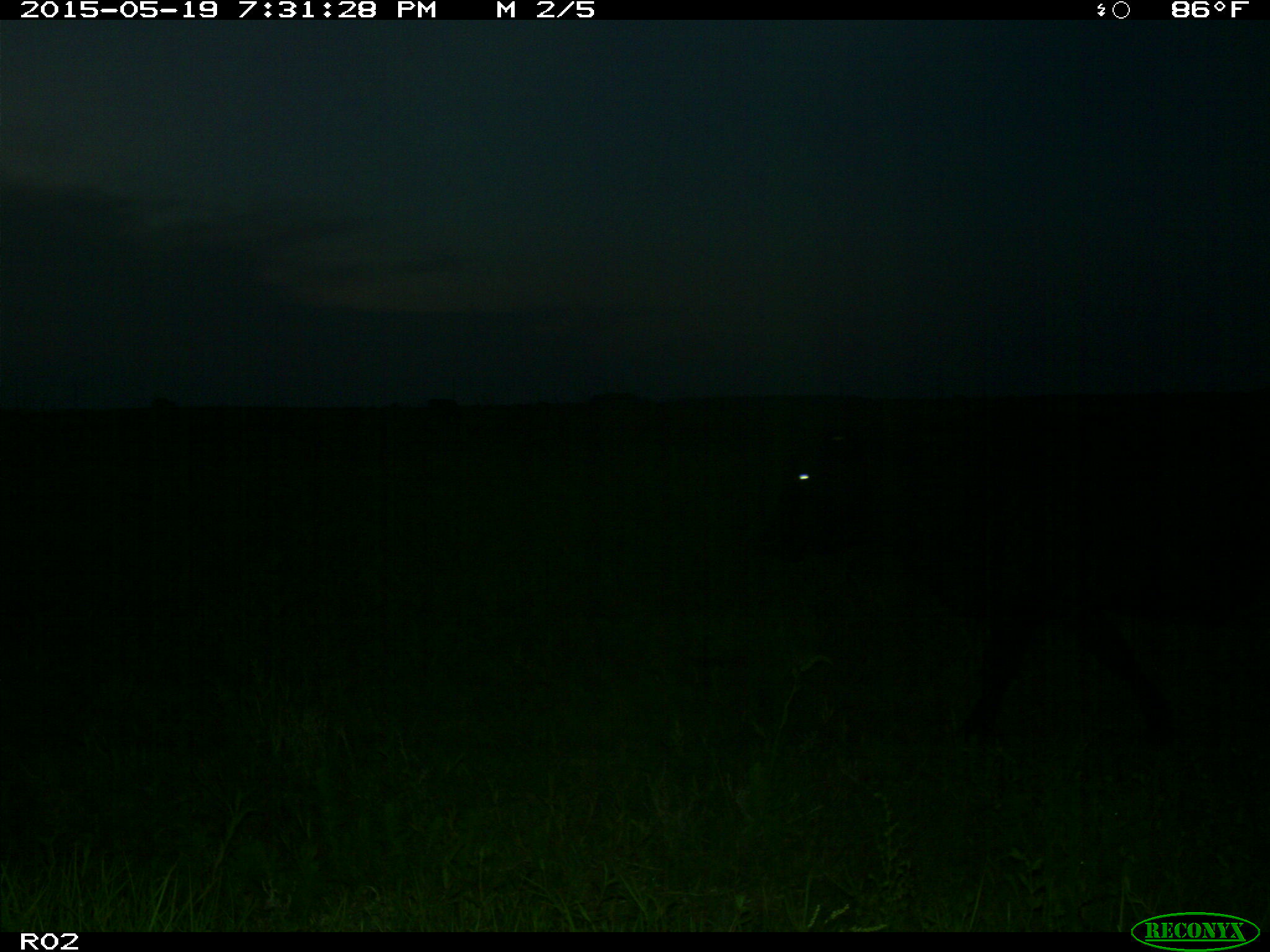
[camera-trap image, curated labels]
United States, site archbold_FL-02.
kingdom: Animalia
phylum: Chordata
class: Mammalia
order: Artiodactyla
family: Bovidae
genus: Bos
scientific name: Bos taurus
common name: domestic cow